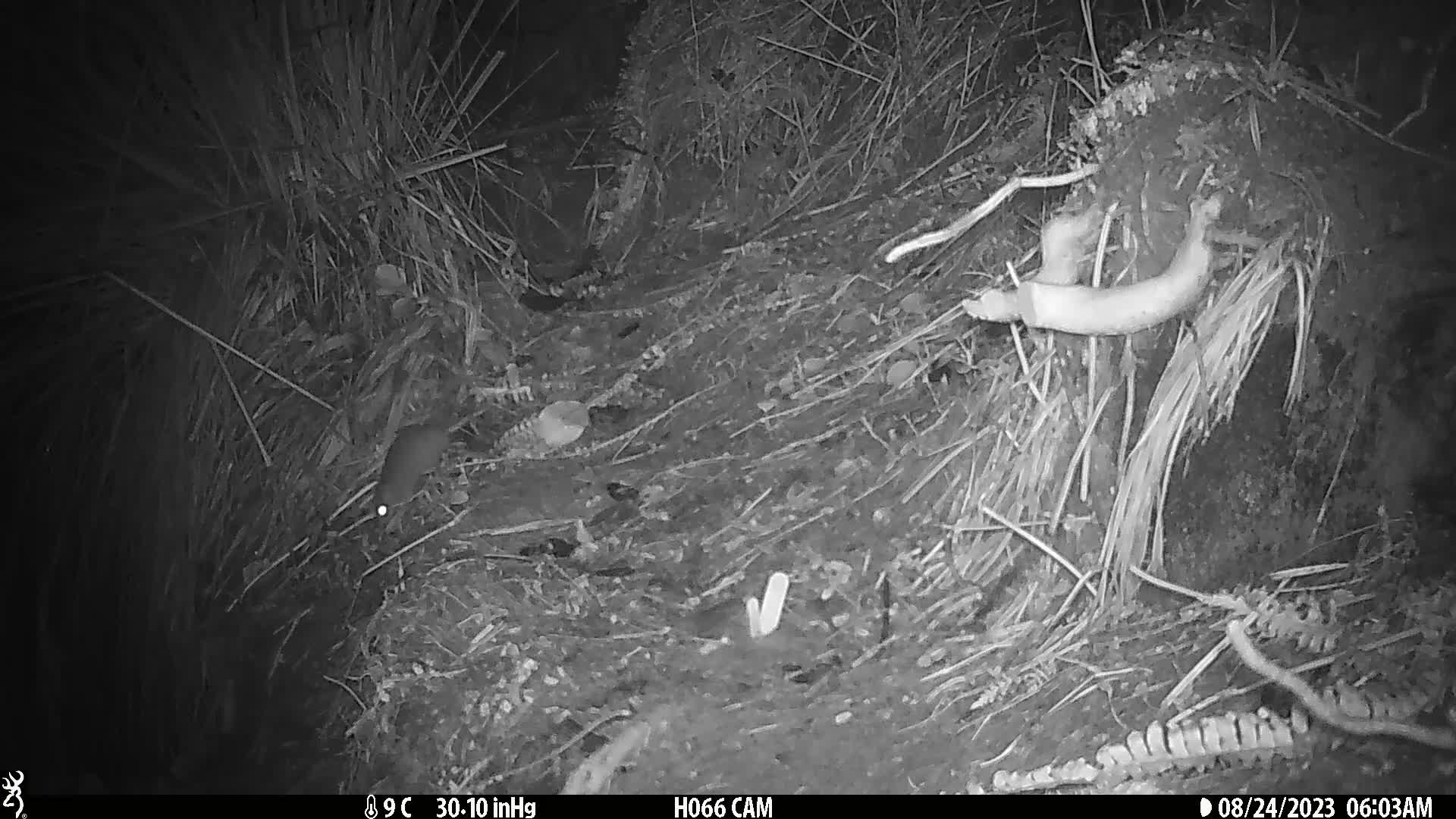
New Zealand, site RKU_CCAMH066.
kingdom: Animalia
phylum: Chordata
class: Mammalia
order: Rodentia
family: Muridae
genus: Rattus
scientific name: Rattus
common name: rat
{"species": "rat (Rattus)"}